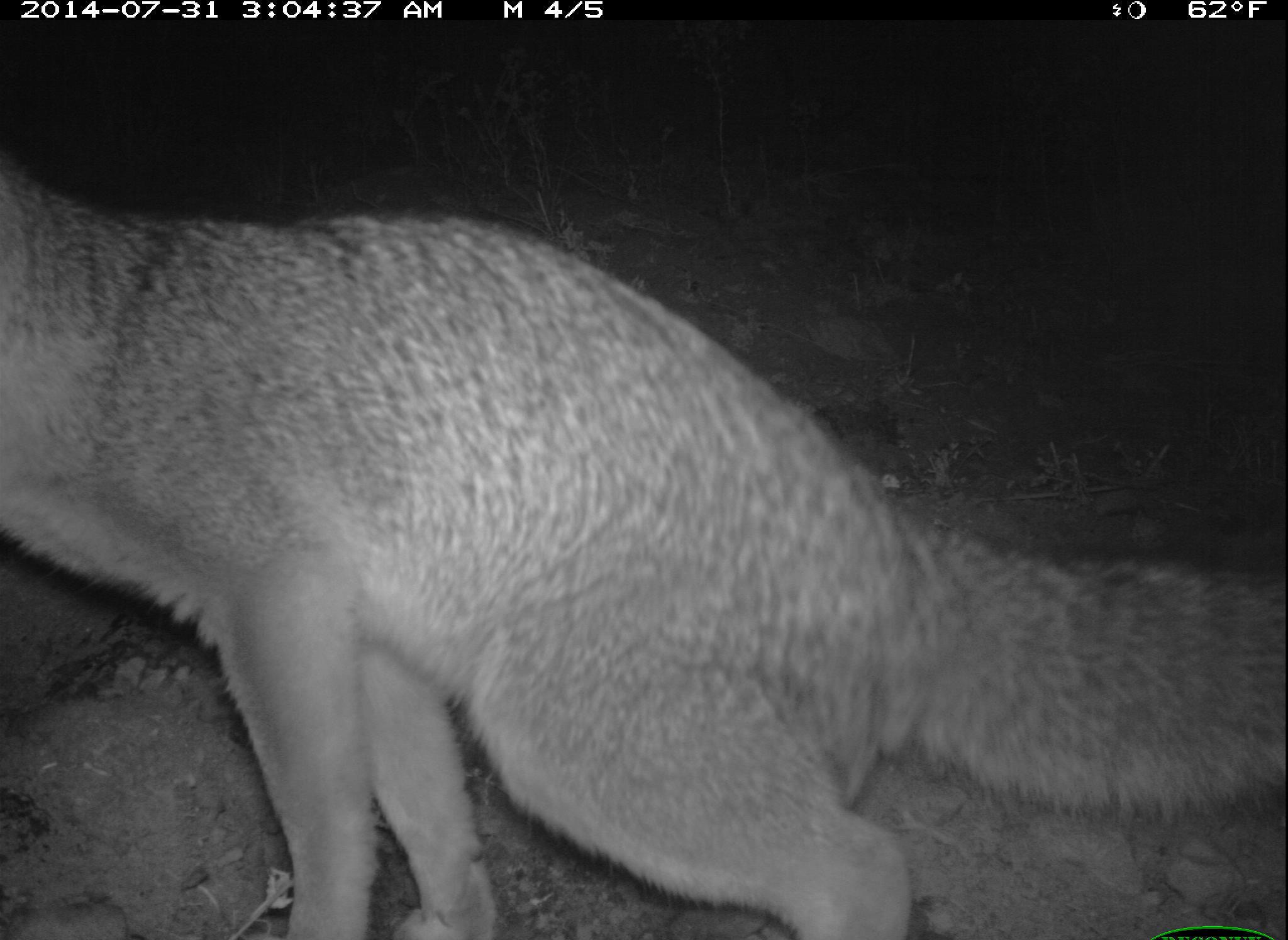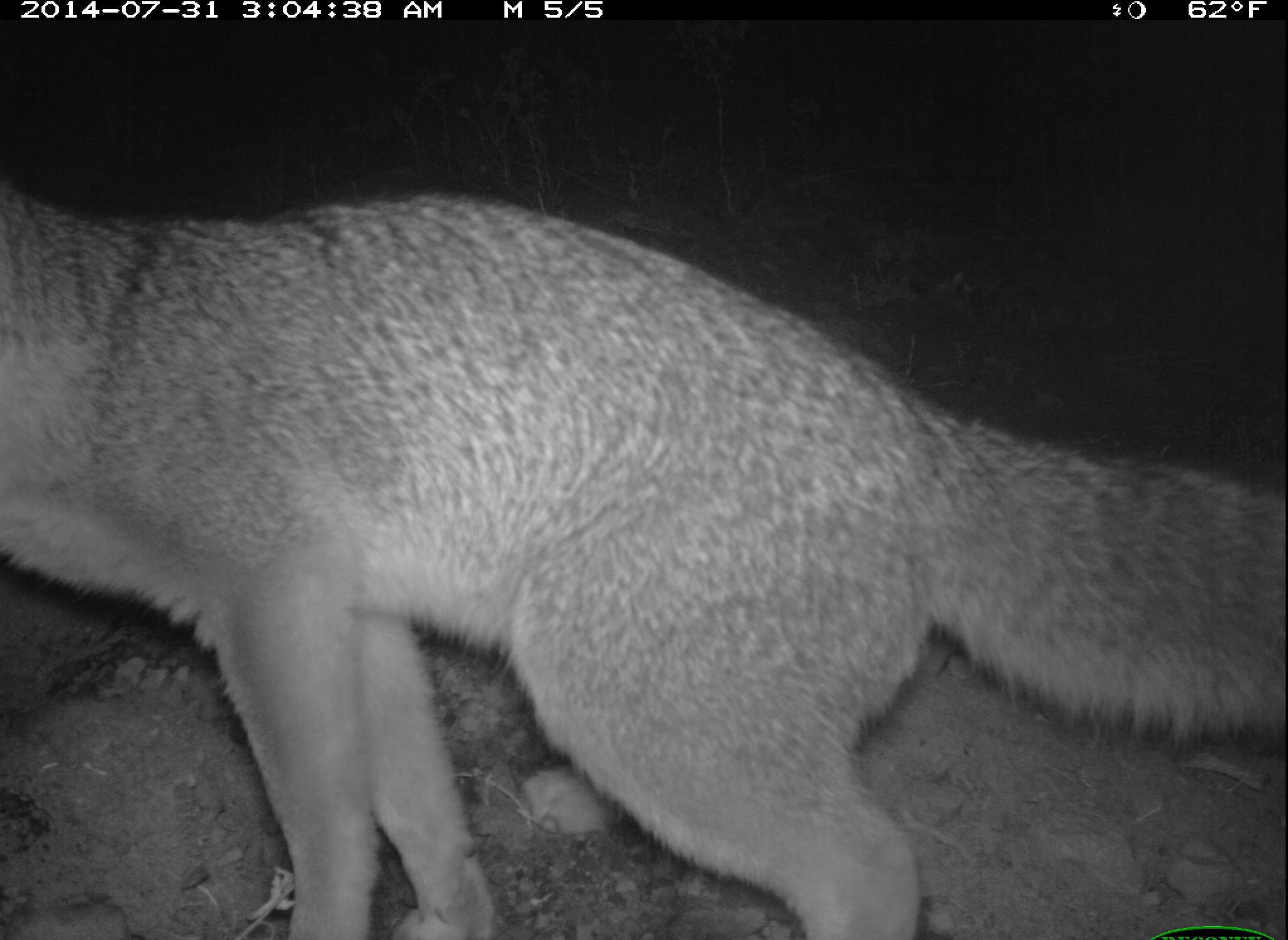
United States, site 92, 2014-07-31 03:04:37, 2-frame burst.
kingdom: Animalia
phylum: Chordata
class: Mammalia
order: Carnivora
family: Canidae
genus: Urocyon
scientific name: Urocyon cinereoargenteus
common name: gray fox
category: fox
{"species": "fox (gray fox) (Urocyon cinereoargenteus)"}